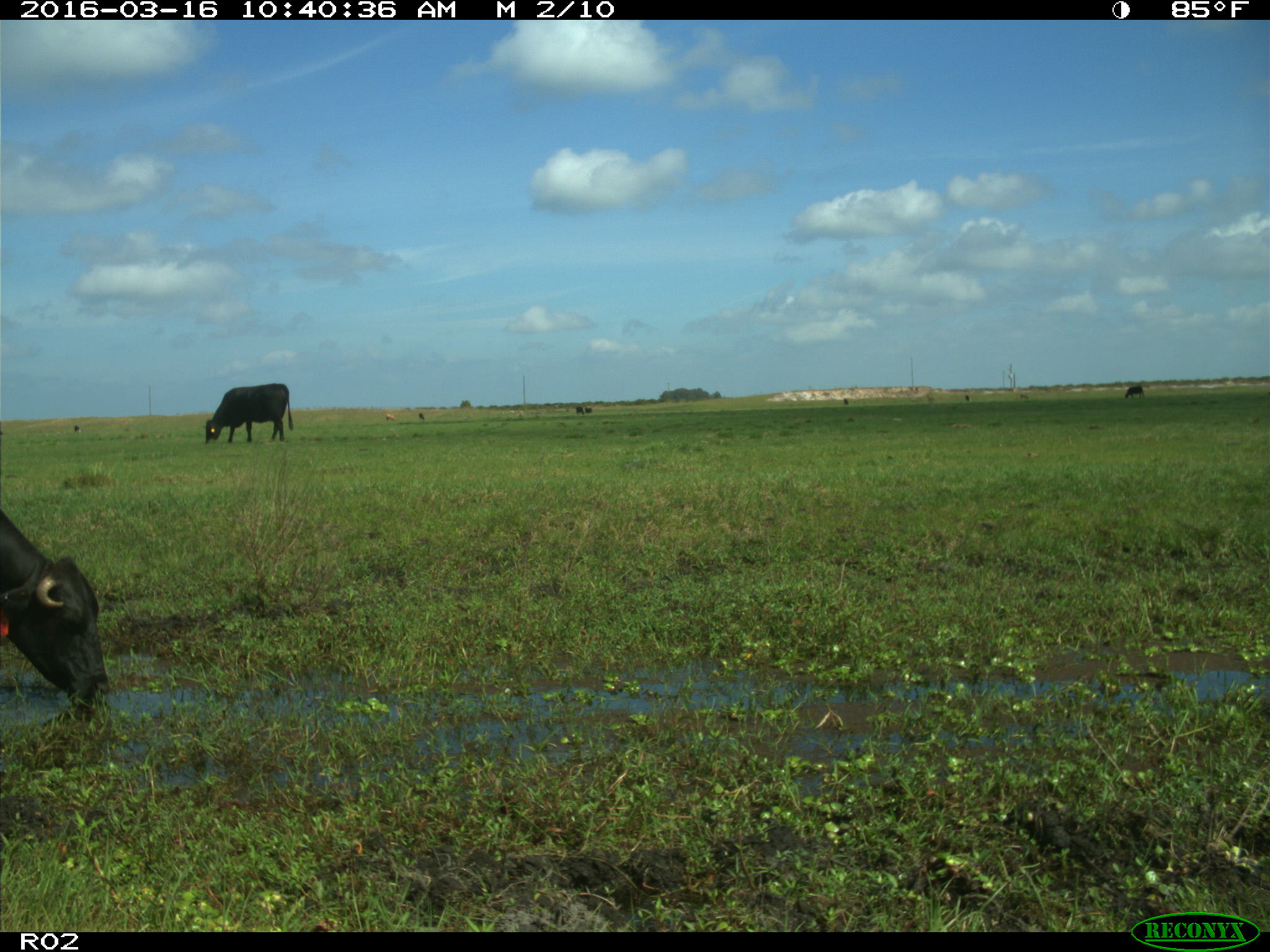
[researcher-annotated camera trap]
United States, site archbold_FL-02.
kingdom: Animalia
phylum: Chordata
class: Mammalia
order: Artiodactyla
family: Bovidae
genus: Bos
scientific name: Bos taurus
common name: domestic cow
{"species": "Bos taurus (domestic cow)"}